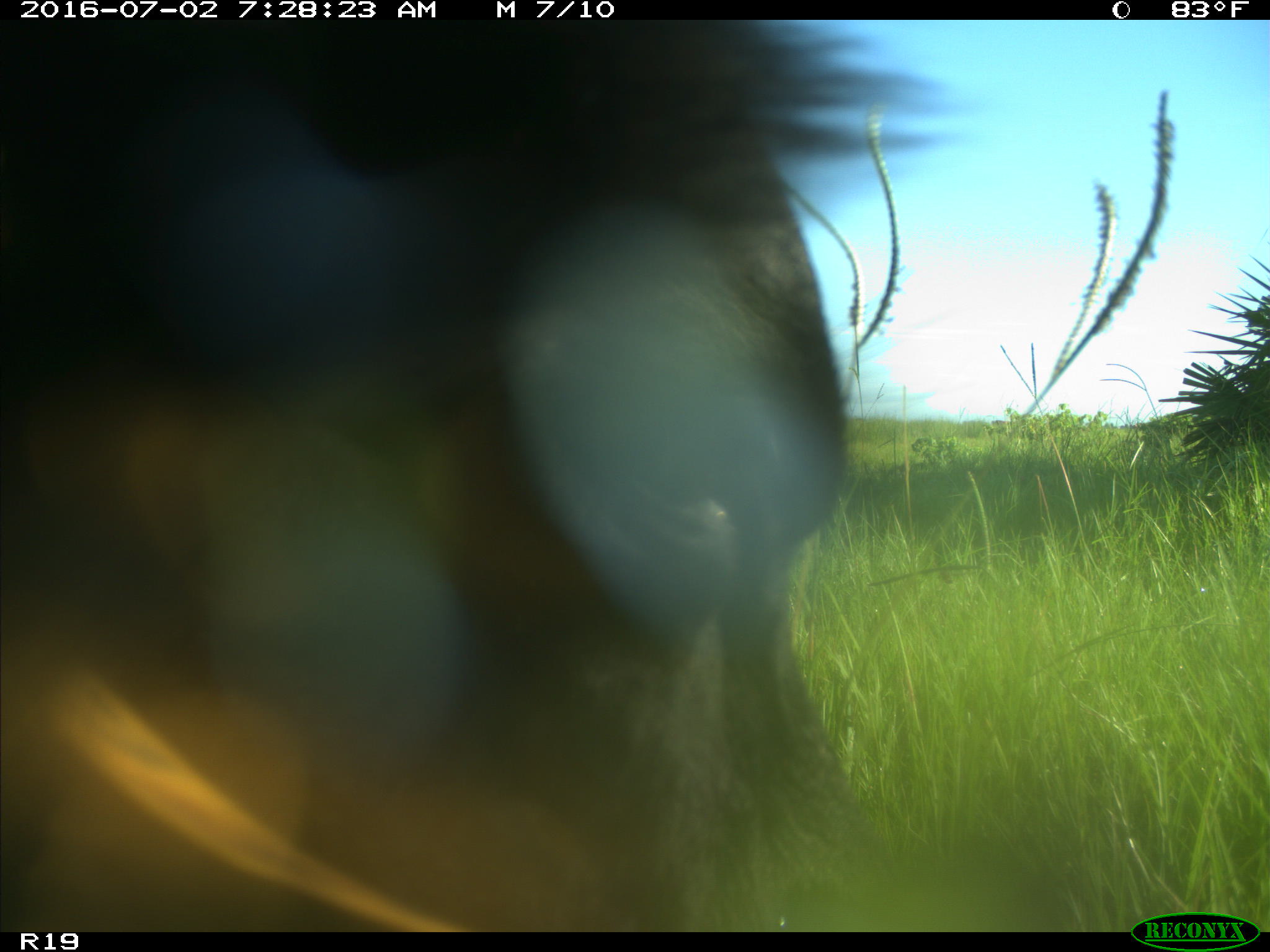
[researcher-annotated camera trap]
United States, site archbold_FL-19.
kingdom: Animalia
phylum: Chordata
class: Mammalia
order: Artiodactyla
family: Bovidae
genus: Bos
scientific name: Bos taurus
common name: domestic cow